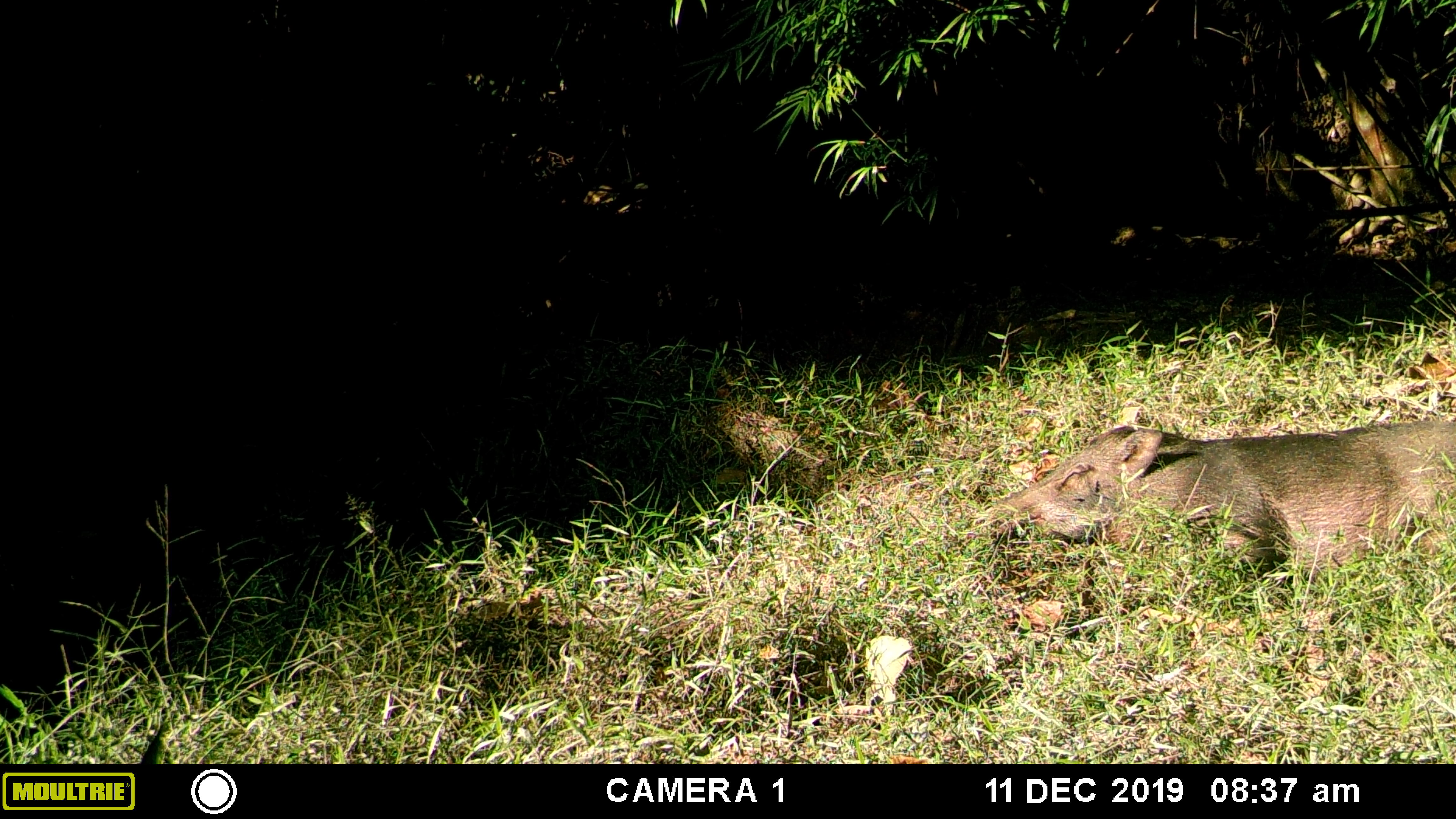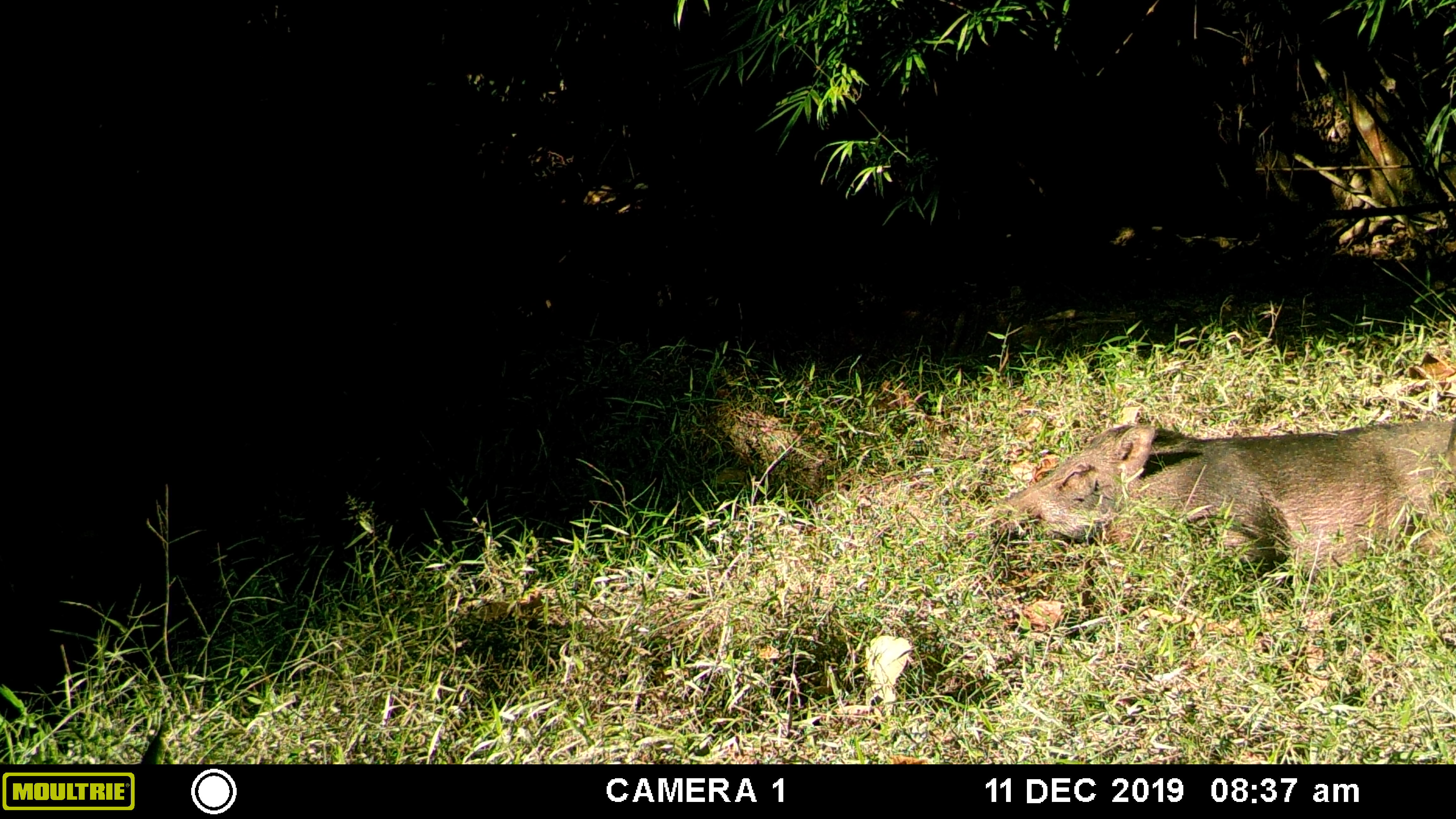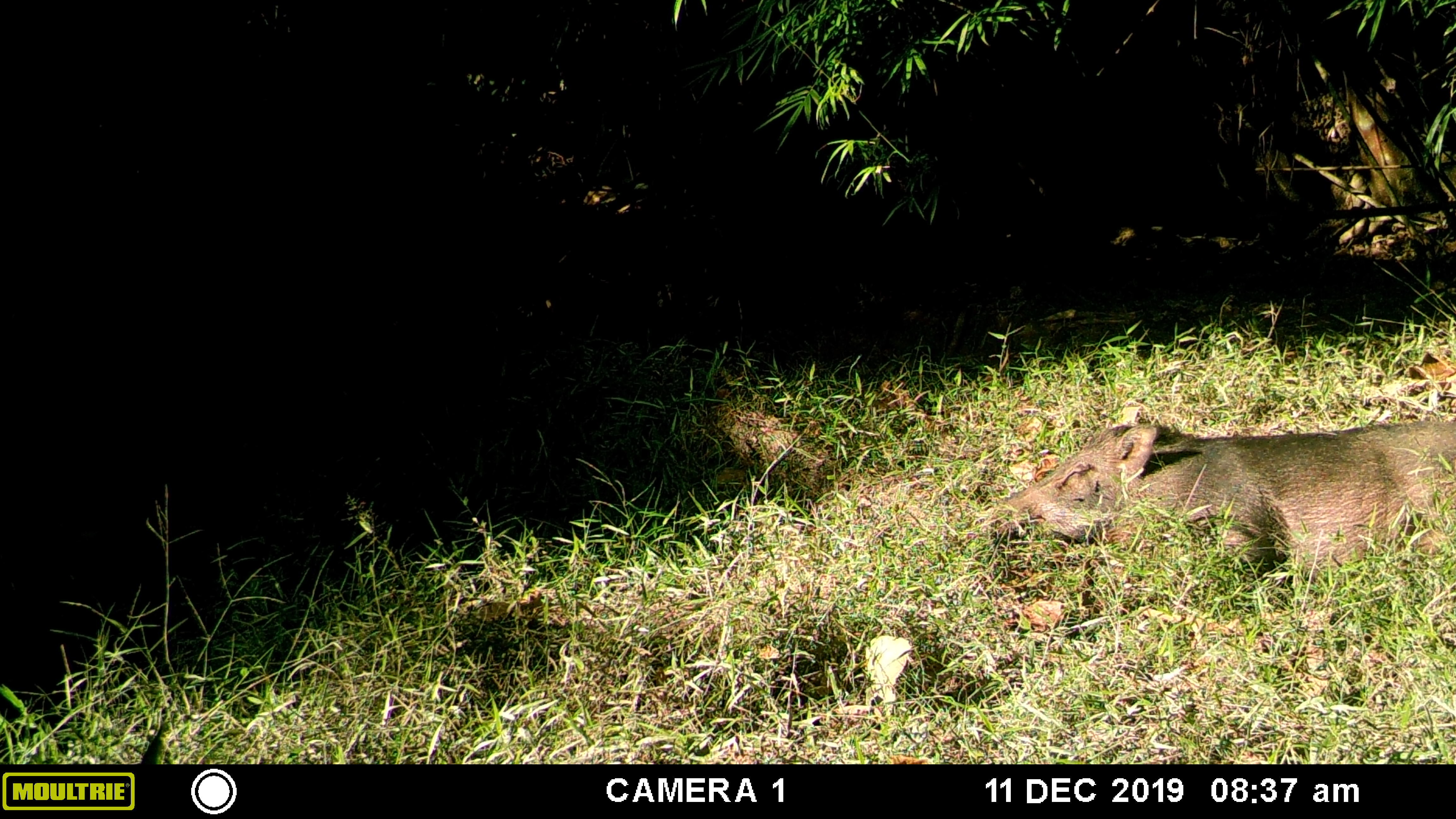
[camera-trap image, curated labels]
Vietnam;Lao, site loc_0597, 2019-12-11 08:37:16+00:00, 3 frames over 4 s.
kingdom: Animalia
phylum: Chordata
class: Mammalia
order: Artiodactyla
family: Suidae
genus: Sus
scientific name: Sus scrofa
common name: eurasian wild pig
Eurasian wild pig (Sus scrofa). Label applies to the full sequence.